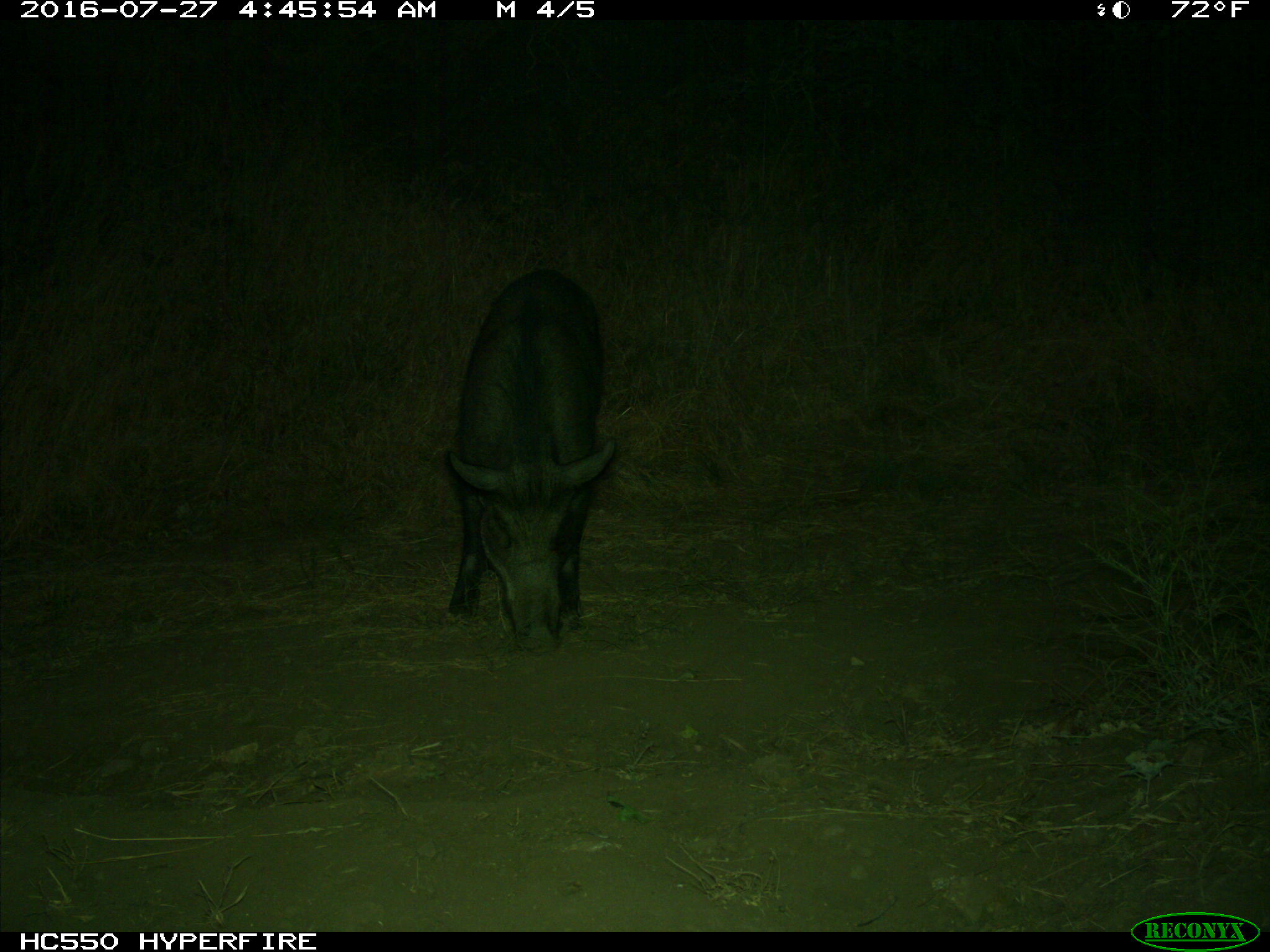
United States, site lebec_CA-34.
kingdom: Animalia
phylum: Chordata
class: Mammalia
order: Artiodactyla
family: Suidae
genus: Sus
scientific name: Sus scrofa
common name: wild boar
Sus scrofa (wild boar).